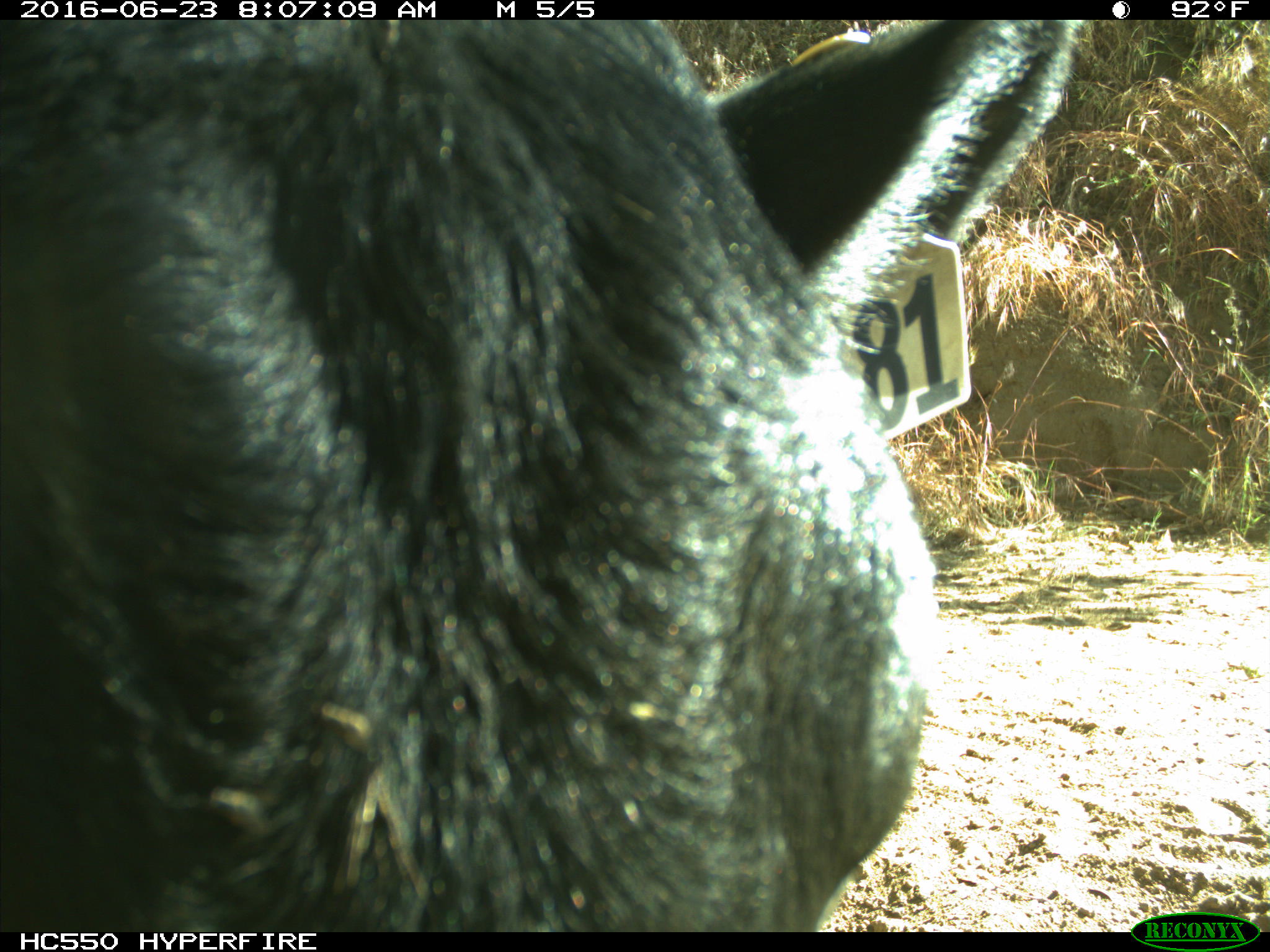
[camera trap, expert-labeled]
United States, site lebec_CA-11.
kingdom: Animalia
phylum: Chordata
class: Mammalia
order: Artiodactyla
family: Bovidae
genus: Bos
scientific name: Bos taurus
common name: domestic cow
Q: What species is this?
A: Bos taurus (domestic cow).